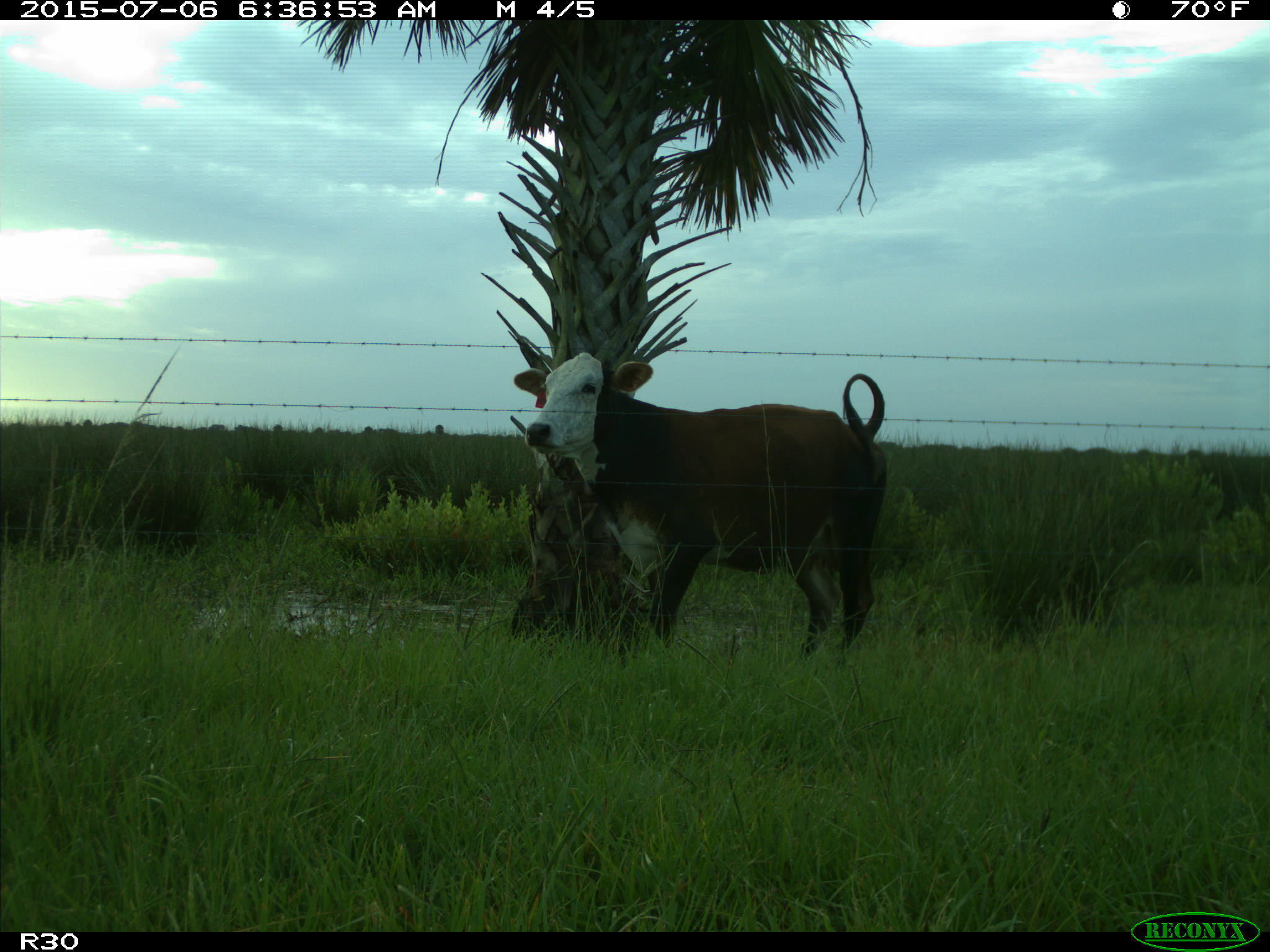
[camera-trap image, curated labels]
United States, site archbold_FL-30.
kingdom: Animalia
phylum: Chordata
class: Mammalia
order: Artiodactyla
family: Bovidae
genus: Bos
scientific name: Bos taurus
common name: domestic cow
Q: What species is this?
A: Bos taurus (domestic cow).